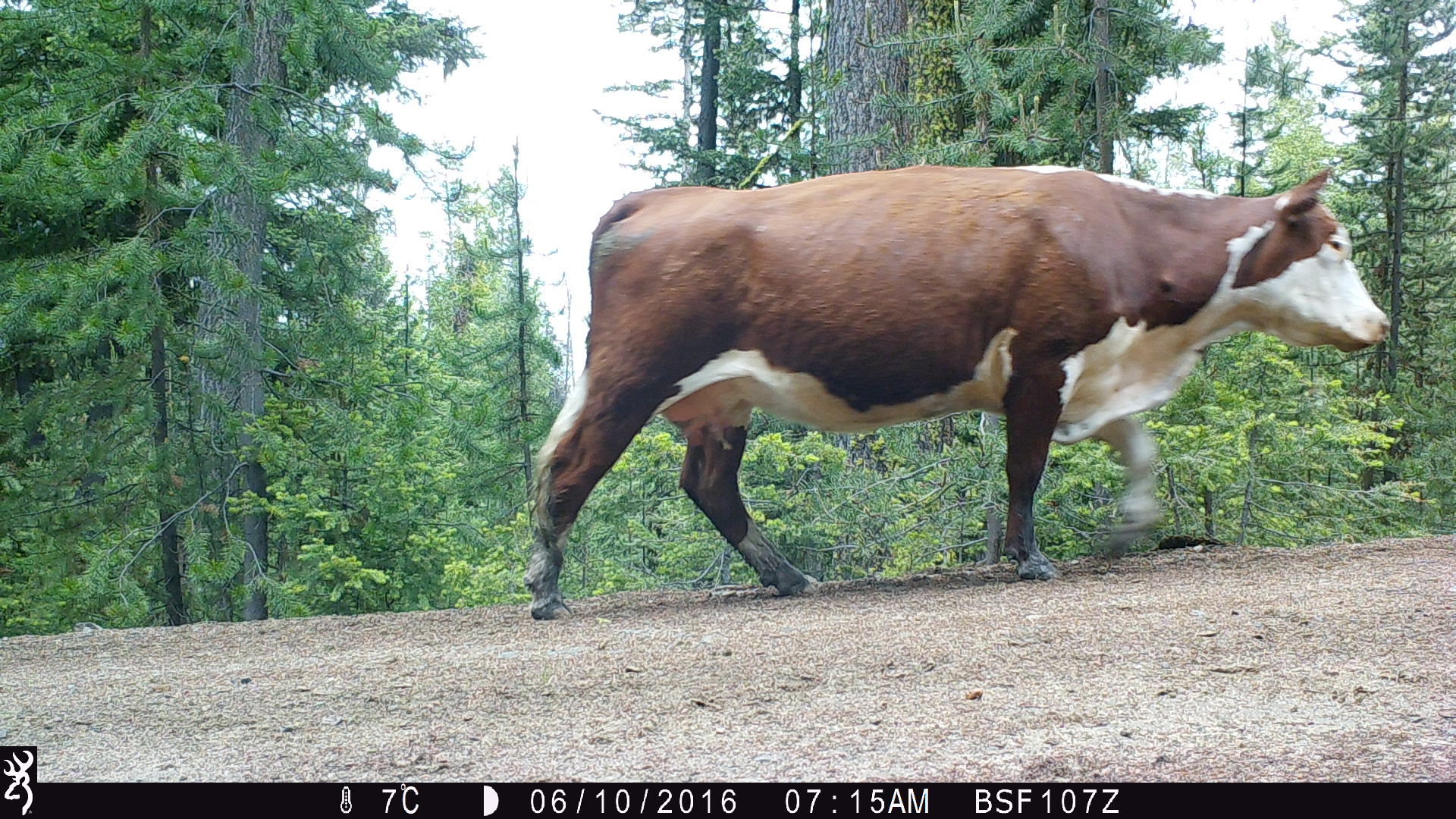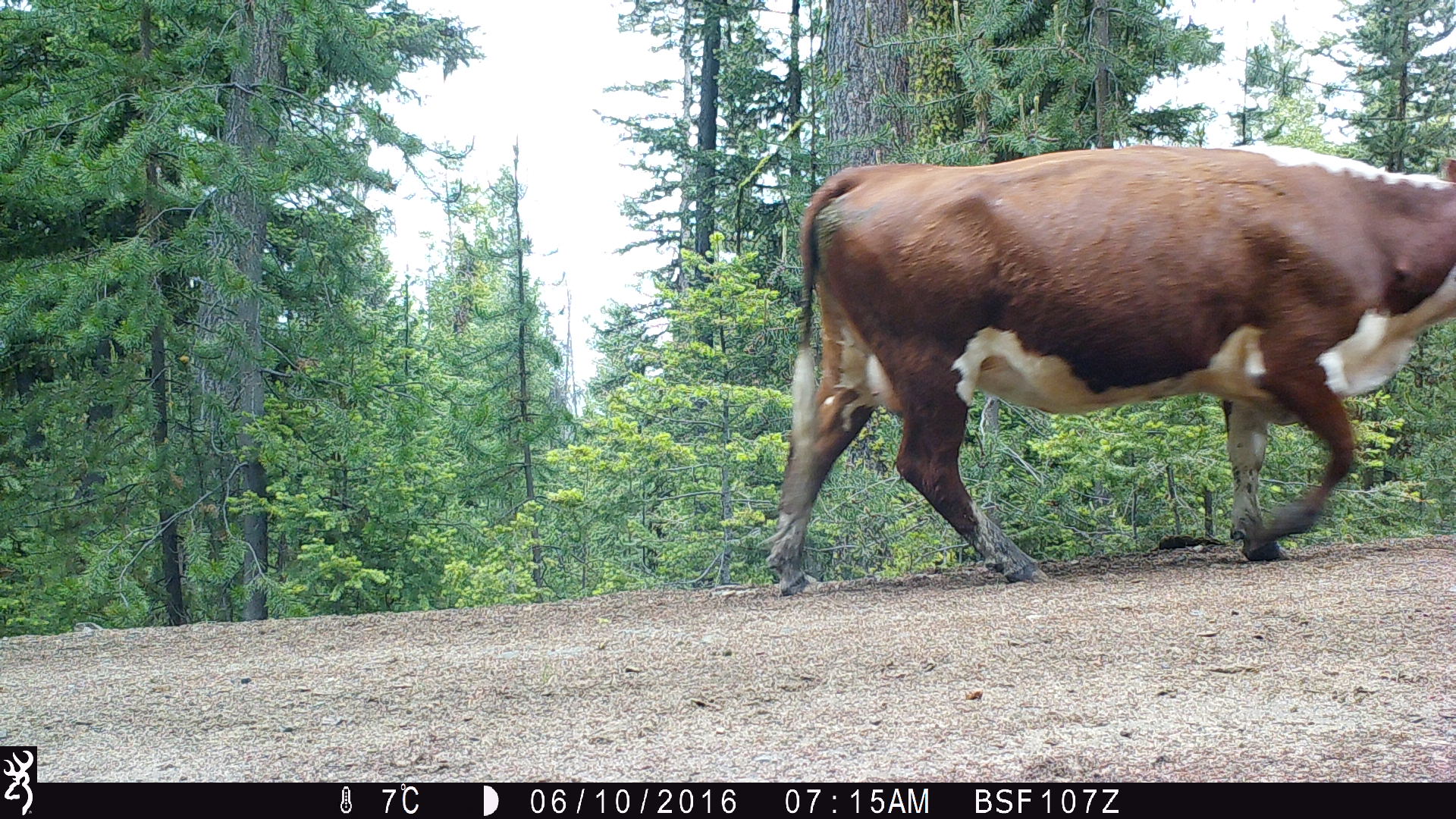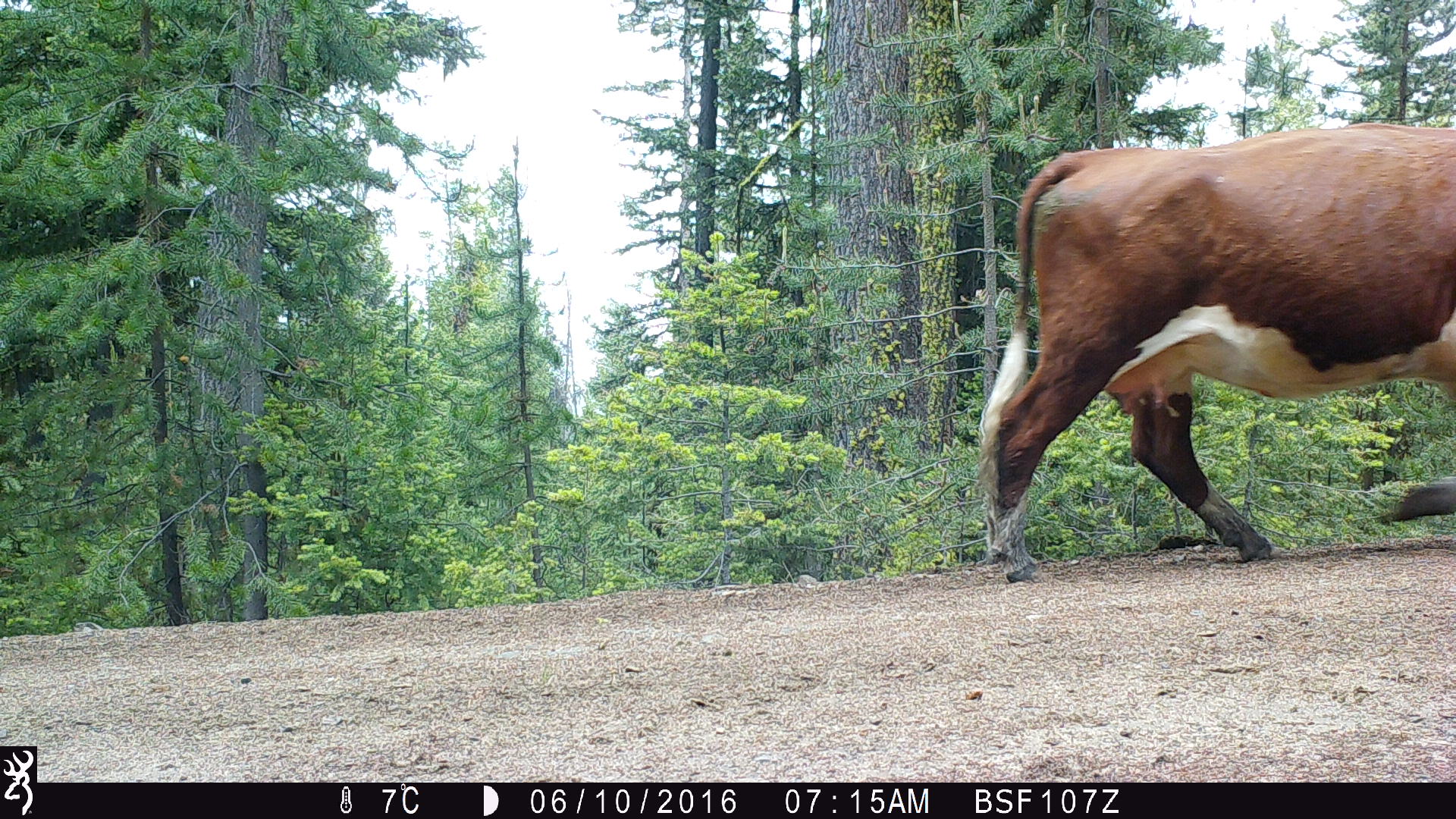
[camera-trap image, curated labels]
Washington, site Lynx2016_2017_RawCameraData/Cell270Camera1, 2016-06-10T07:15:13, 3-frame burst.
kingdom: Animalia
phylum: Chordata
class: Mammalia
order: Artiodactyla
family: Bovidae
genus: Bos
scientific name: Bos taurus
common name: domestic cattle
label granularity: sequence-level